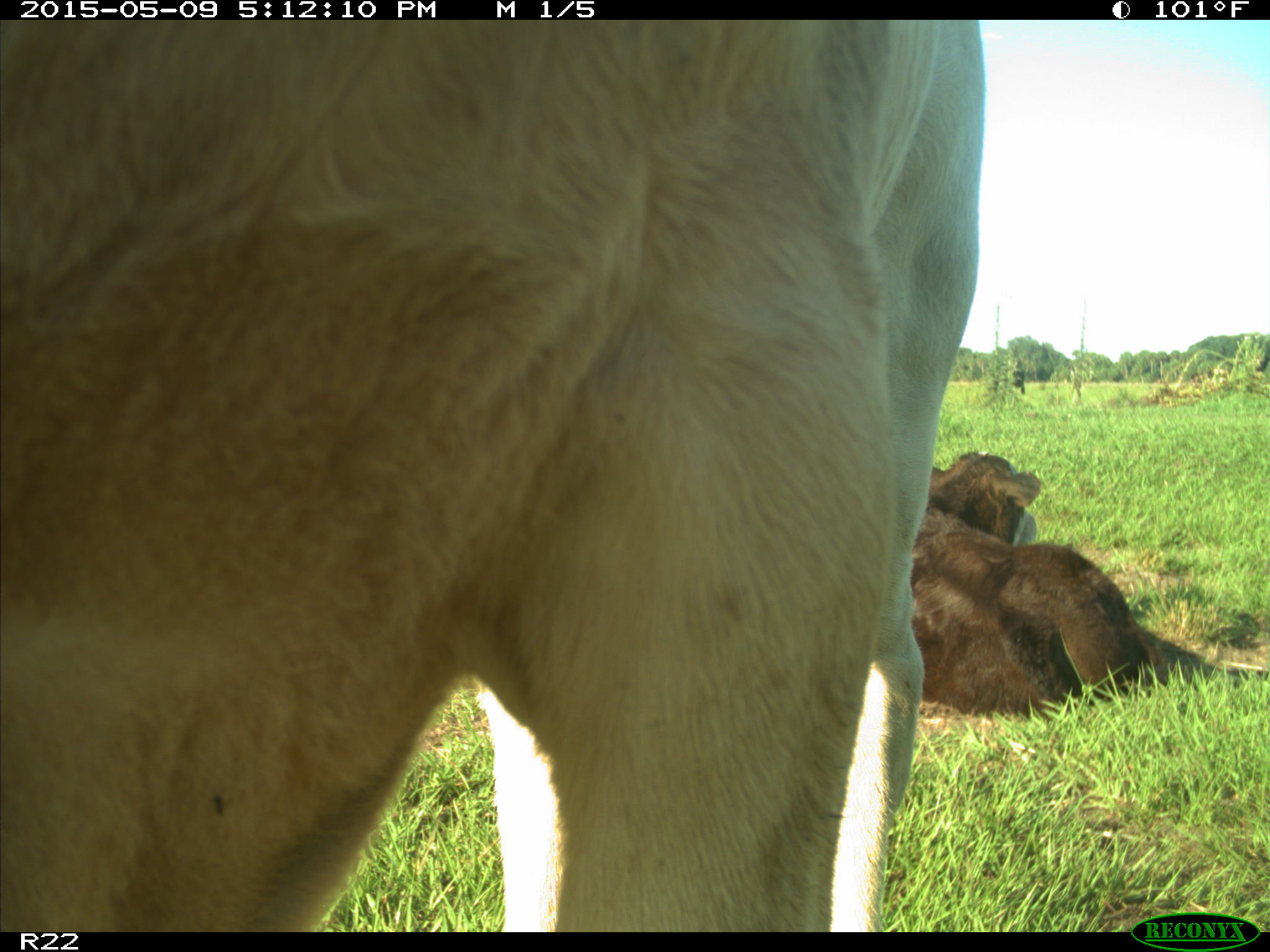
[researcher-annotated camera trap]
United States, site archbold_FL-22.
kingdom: Animalia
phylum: Chordata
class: Mammalia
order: Artiodactyla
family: Bovidae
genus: Bos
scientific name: Bos taurus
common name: domestic cow